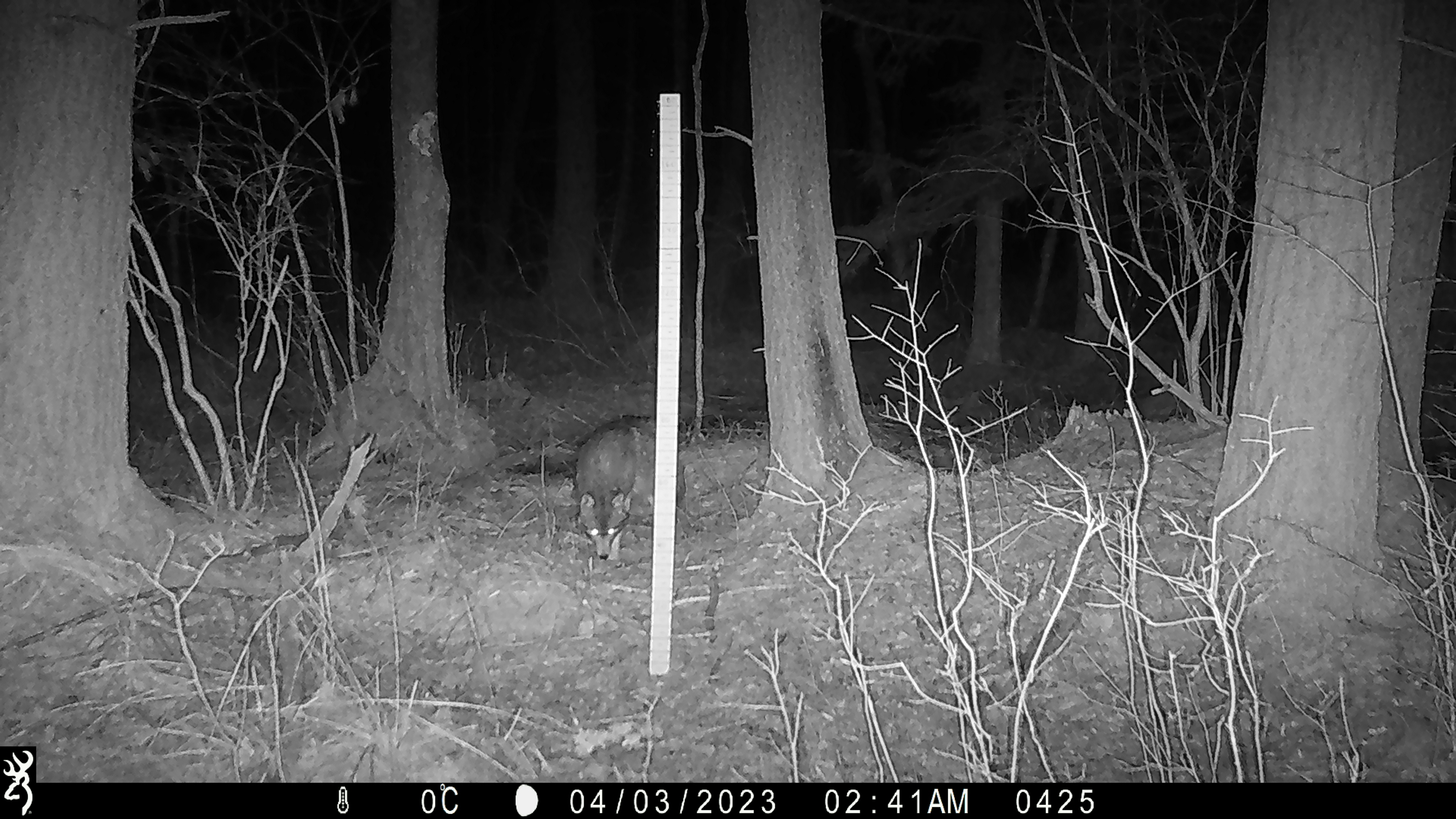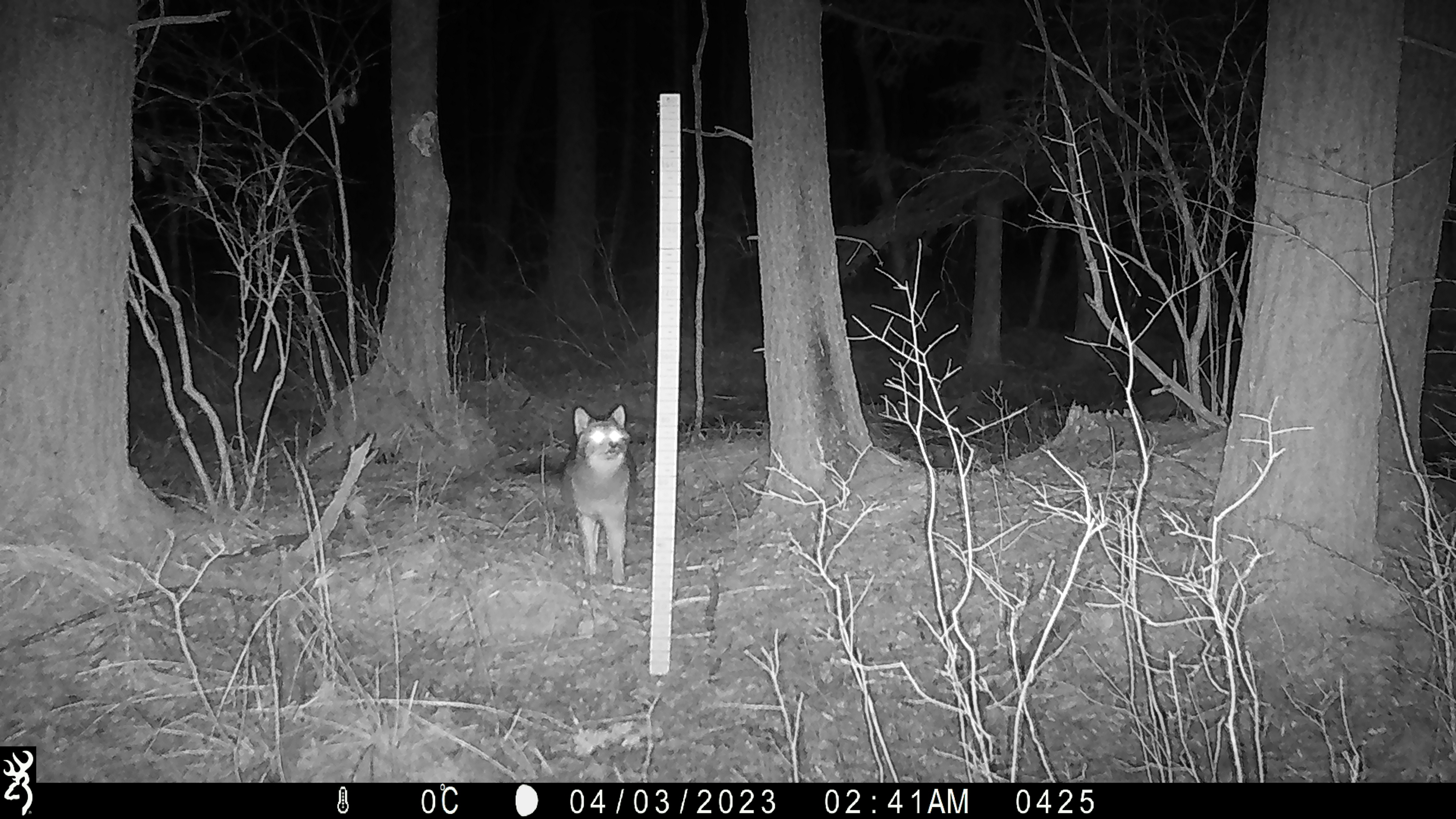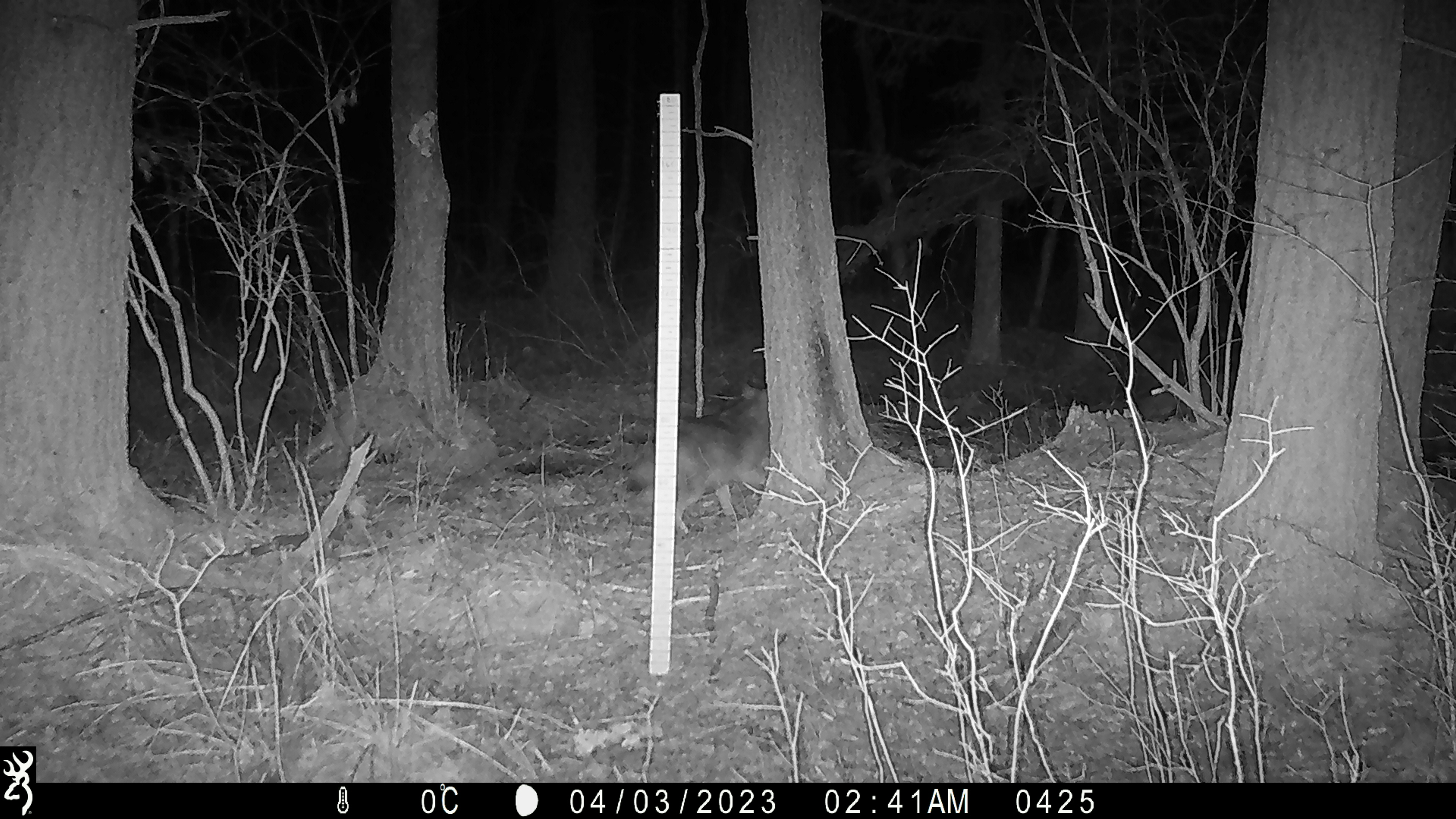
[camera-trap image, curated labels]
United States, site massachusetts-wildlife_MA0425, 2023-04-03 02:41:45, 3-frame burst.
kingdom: Animalia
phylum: Chordata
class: Mammalia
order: Carnivora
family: Canidae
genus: Canis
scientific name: Canis latrans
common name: coyote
Coyote (Canis latrans).